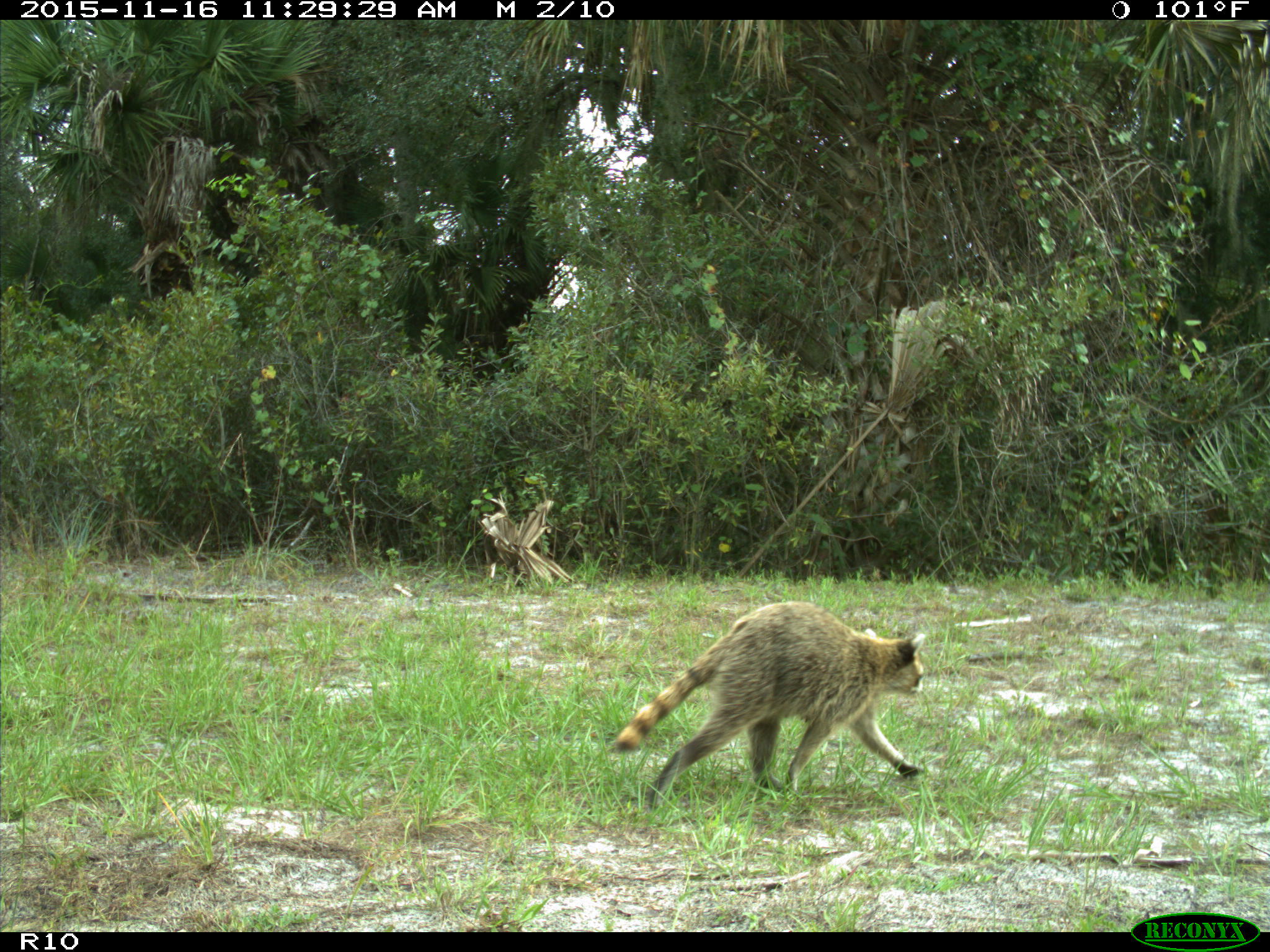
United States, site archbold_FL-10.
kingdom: Animalia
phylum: Chordata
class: Mammalia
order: Carnivora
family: Procyonidae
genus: Procyon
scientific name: Procyon lotor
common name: common raccoon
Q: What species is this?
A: Procyon lotor (common raccoon).